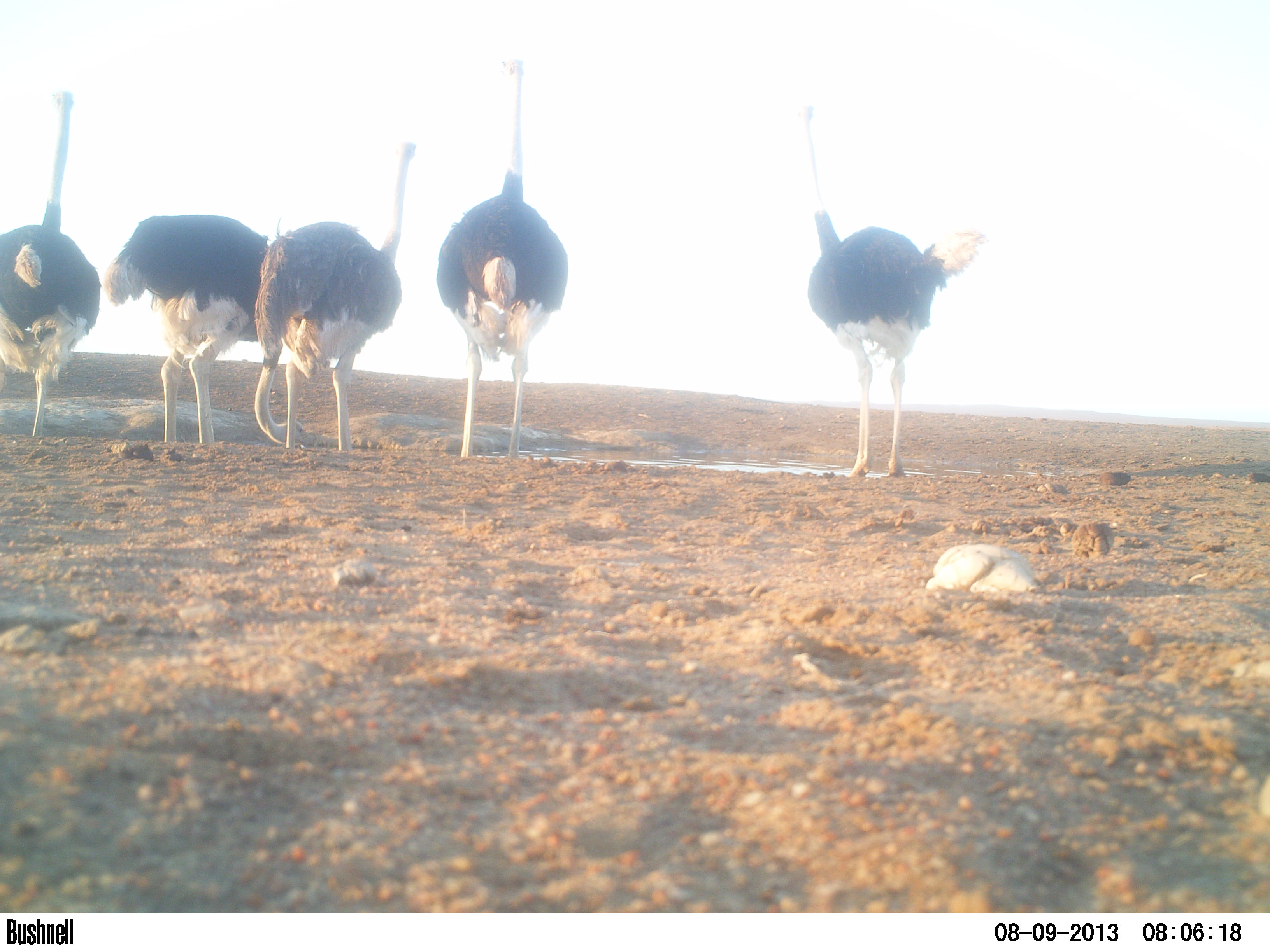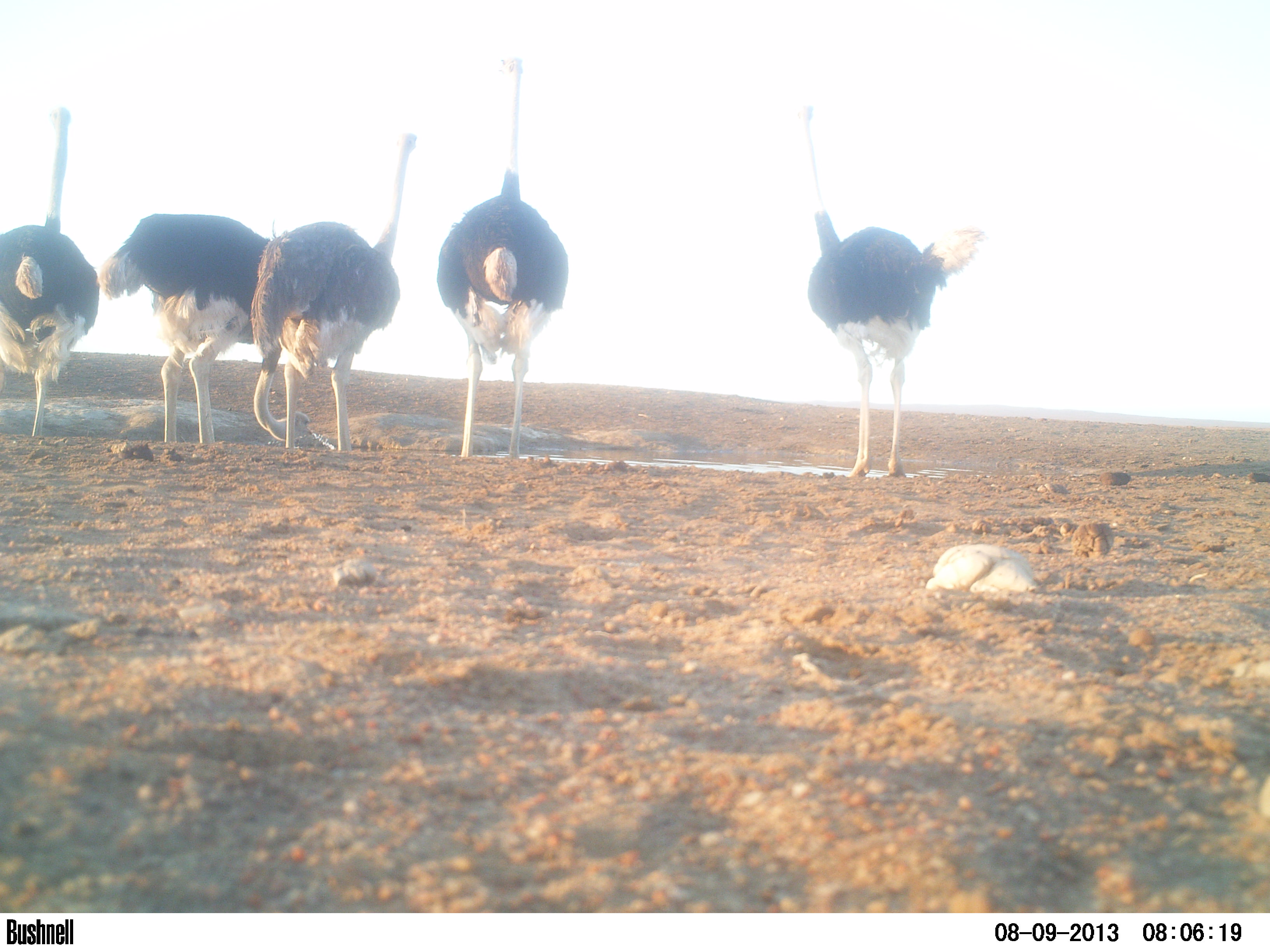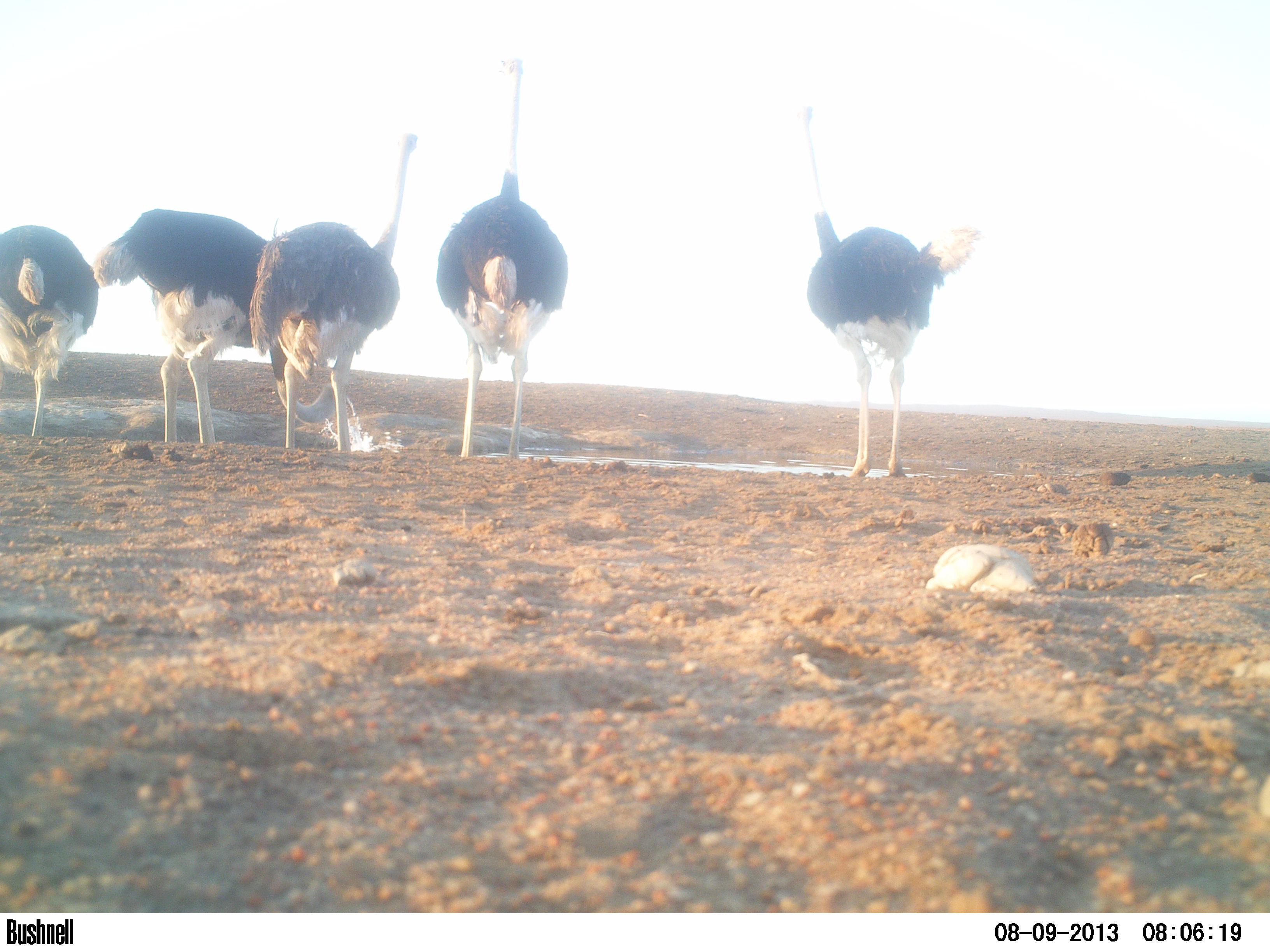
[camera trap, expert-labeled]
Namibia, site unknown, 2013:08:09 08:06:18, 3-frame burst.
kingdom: Animalia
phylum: Chordata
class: Aves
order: Struthioniformes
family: Struthionidae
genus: Struthio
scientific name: Struthio camelus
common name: common ostrich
Struthio camelus (common ostrich).